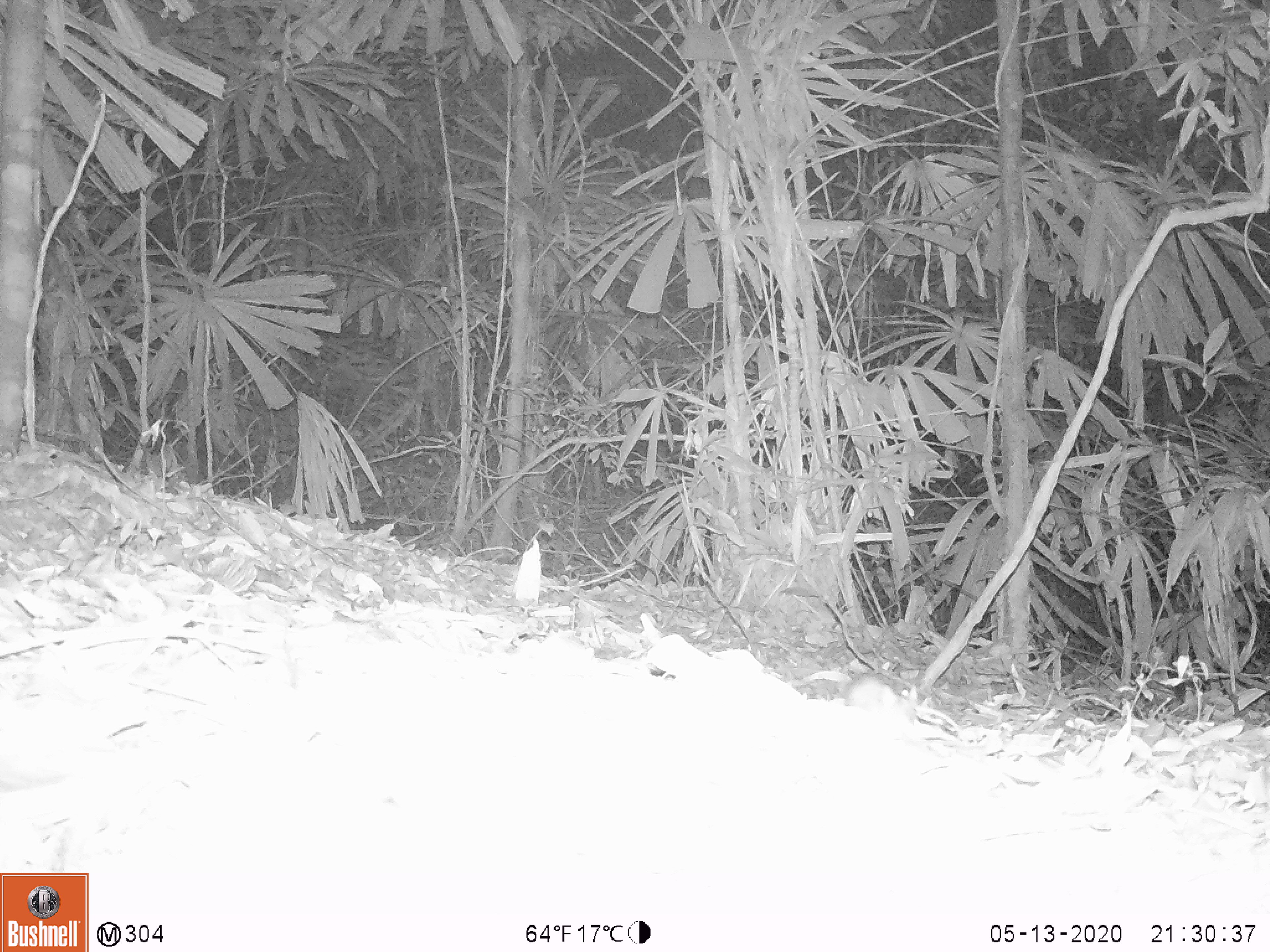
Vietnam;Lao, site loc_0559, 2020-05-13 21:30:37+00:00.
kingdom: Animalia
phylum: Chordata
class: Mammalia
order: Rodentia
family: Muridae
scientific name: Muridae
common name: old-world mice and rats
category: unidentified murid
Unidentified murid (old-world mice and rats) (Muridae). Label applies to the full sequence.